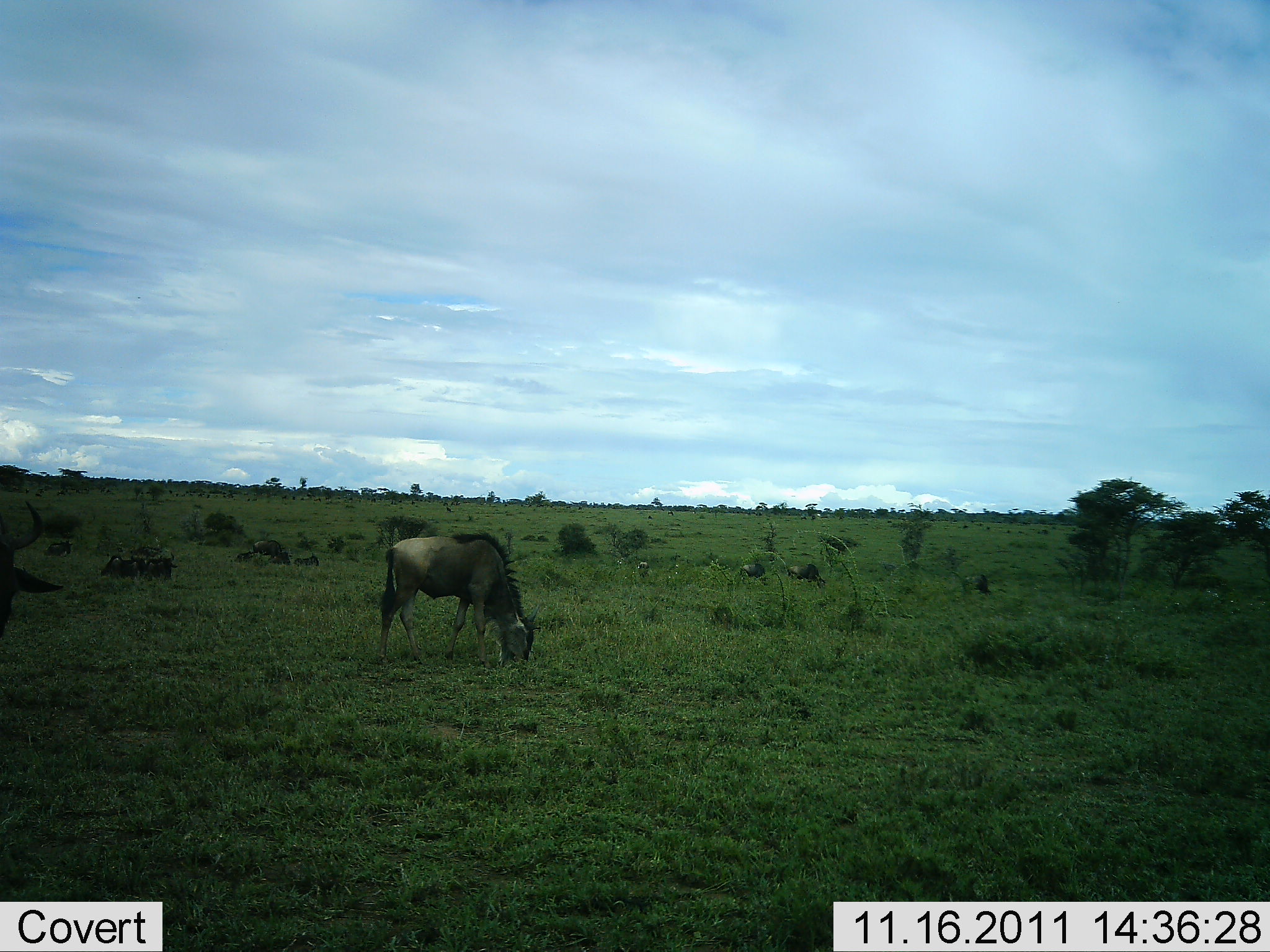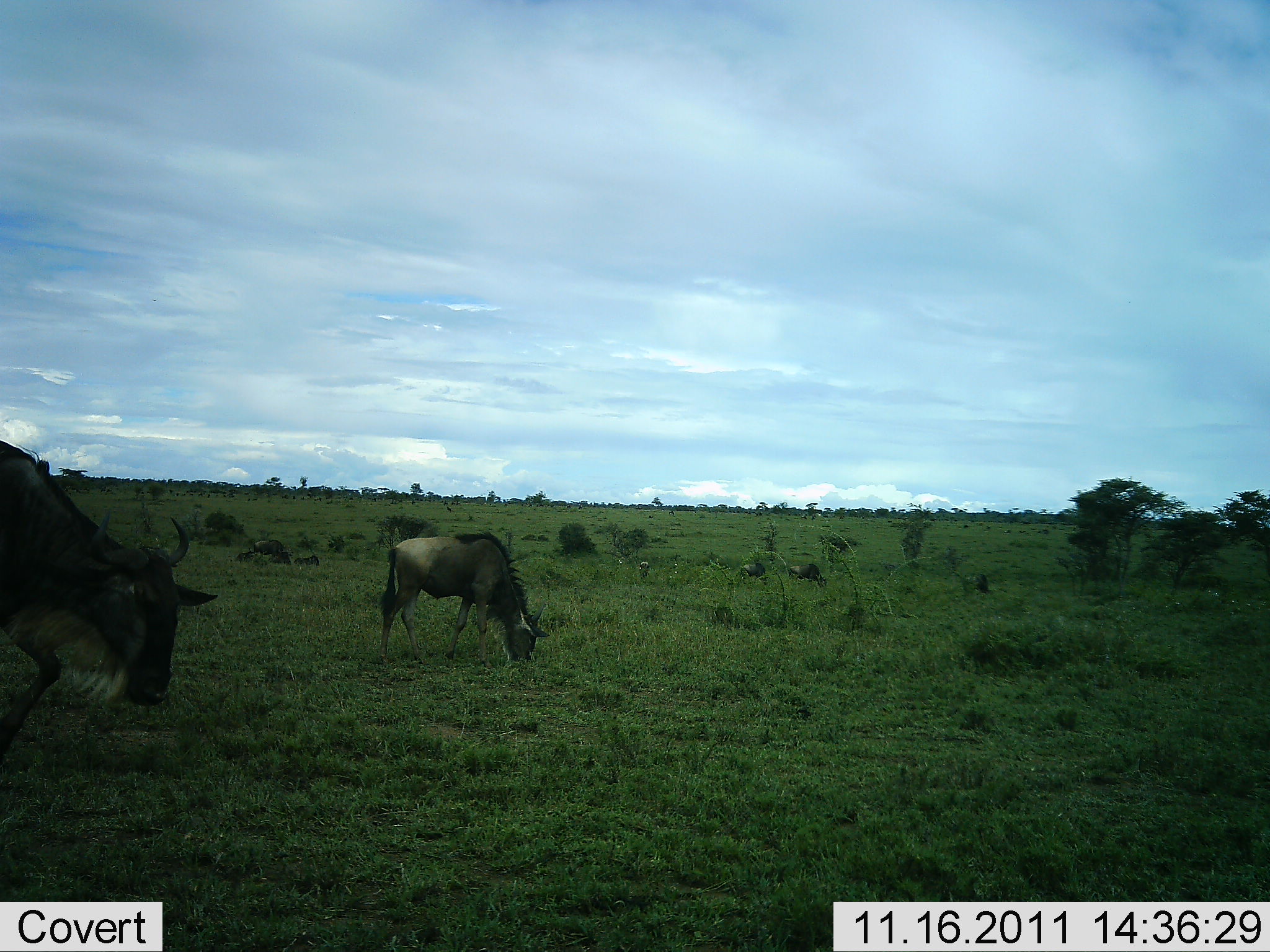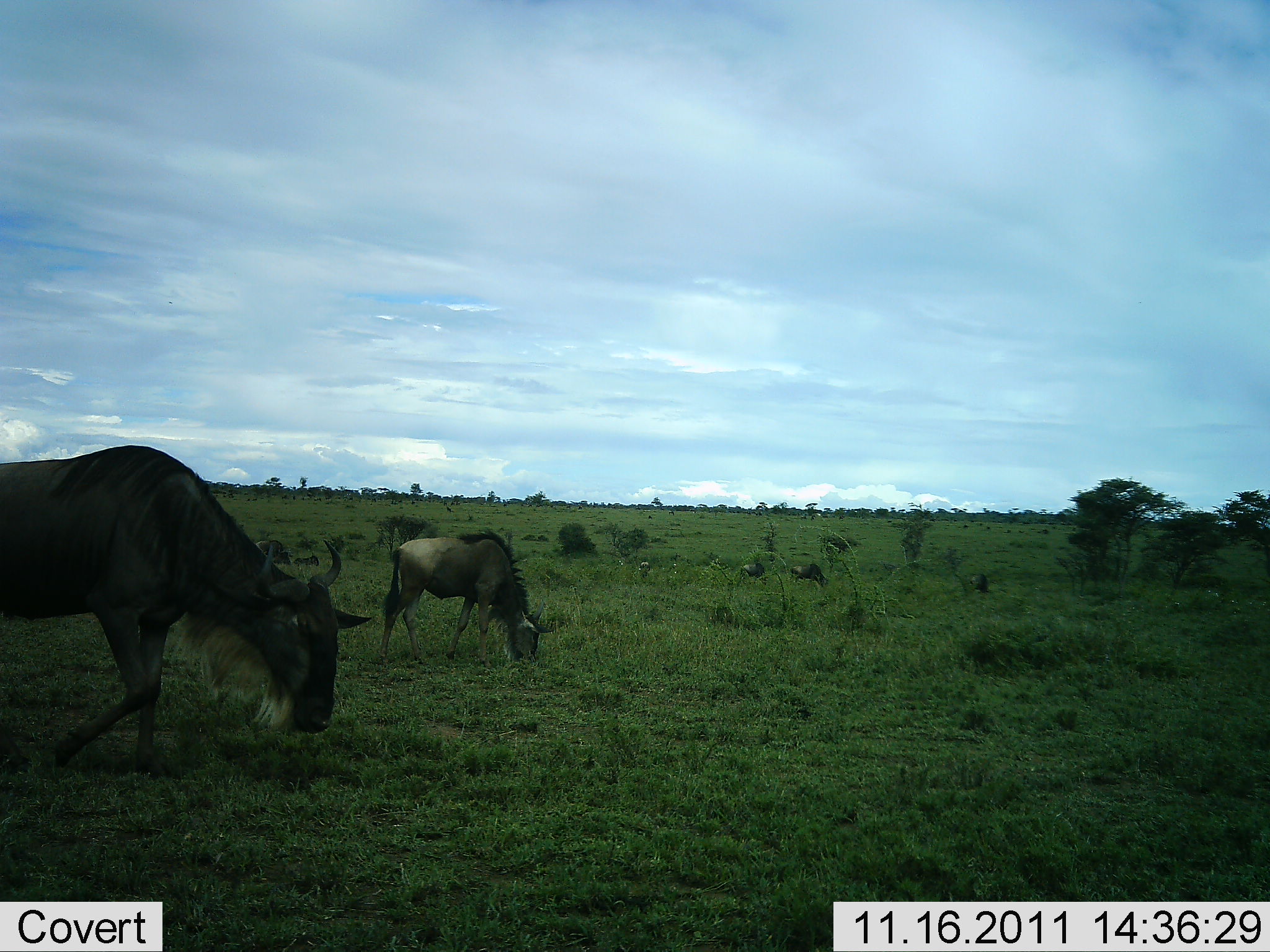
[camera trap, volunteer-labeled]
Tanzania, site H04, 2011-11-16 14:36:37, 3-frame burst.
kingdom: Animalia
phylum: Chordata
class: Mammalia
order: Artiodactyla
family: Bovidae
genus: Connochaetes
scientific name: Connochaetes taurinus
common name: blue wildebeest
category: wildebeest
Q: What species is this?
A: Wildebeest (blue wildebeest) (Connochaetes taurinus).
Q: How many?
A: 3.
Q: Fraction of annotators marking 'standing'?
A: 15%.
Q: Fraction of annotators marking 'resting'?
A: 15%.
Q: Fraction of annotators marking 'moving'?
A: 62%.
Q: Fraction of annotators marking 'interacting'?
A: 0%.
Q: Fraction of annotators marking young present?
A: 23%.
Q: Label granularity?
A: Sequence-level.